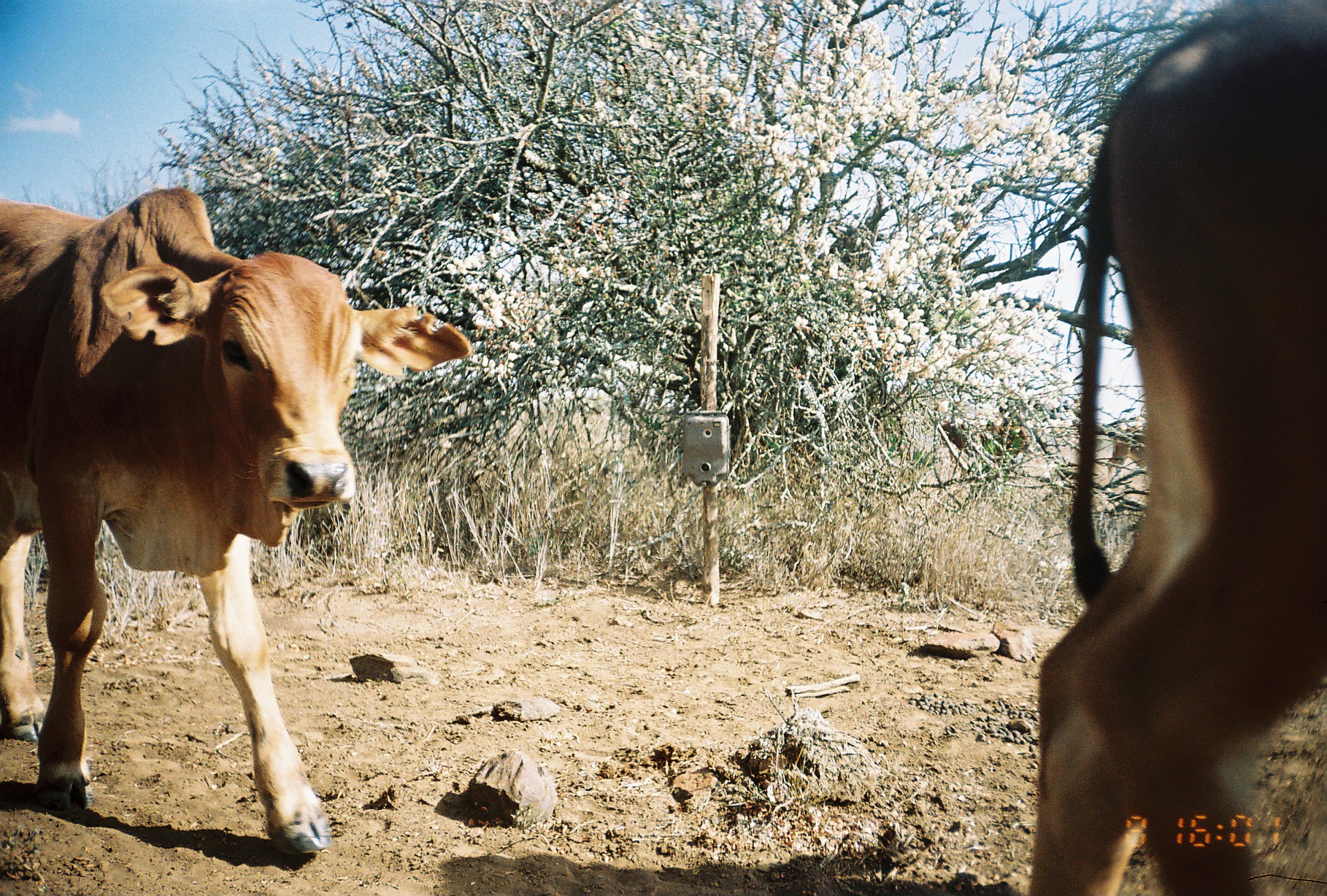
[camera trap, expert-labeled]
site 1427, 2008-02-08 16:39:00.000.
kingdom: Animalia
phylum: Chordata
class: Mammalia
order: Artiodactyla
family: Bovidae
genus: Bos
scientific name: Bos taurus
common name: domestic cattle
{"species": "Bos taurus (domestic cattle)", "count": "2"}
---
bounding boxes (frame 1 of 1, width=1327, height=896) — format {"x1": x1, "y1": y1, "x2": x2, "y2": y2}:
bos taurus: {"x1": 1, "y1": 182, "x2": 471, "y2": 853}; {"x1": 1021, "y1": 0, "x2": 1324, "y2": 893}